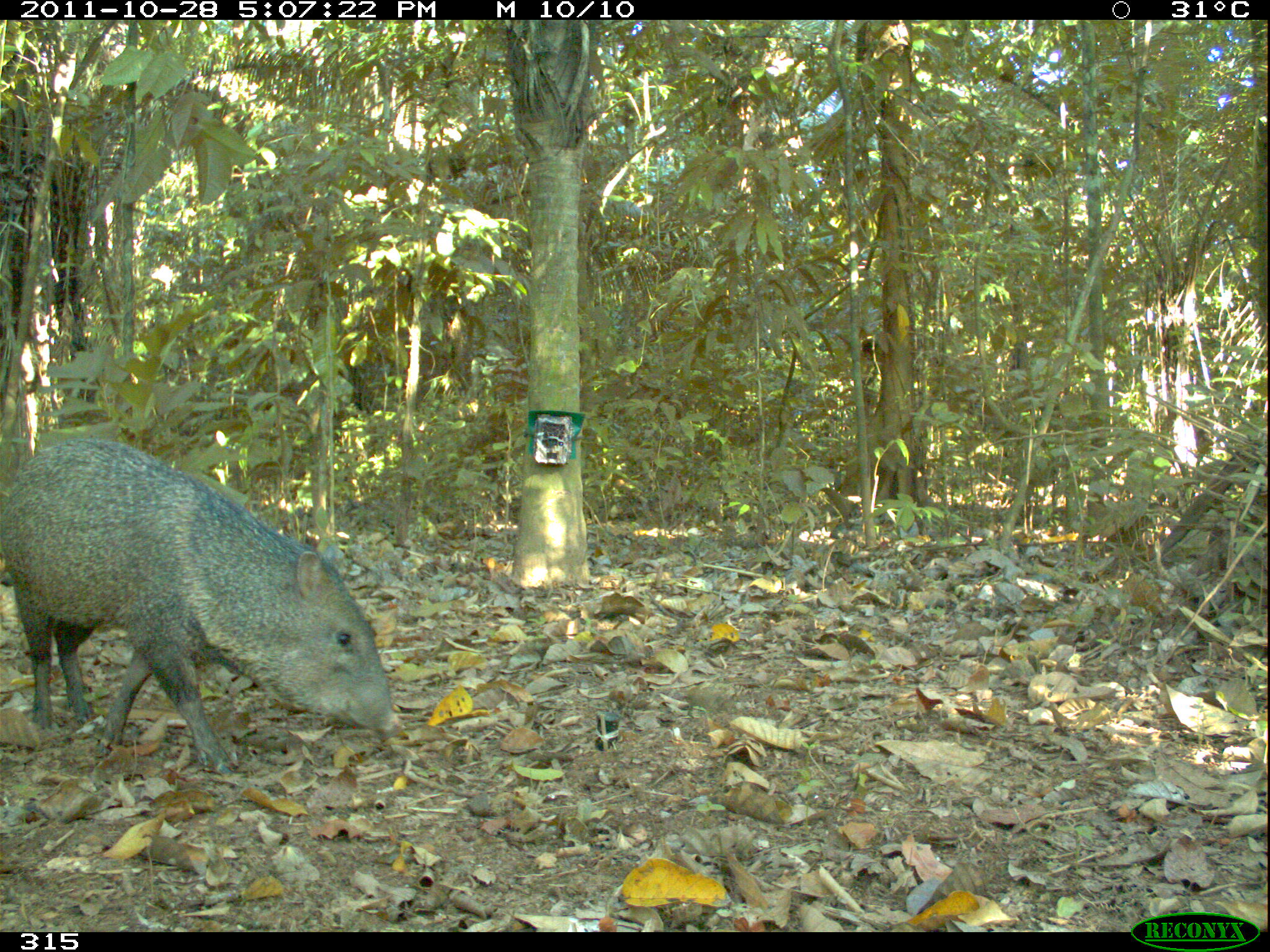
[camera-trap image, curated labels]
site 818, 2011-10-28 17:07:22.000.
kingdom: Animalia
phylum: Chordata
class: Mammalia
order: Artiodactyla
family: Tayassuidae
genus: Pecari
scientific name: Pecari tajacu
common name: collared peccary